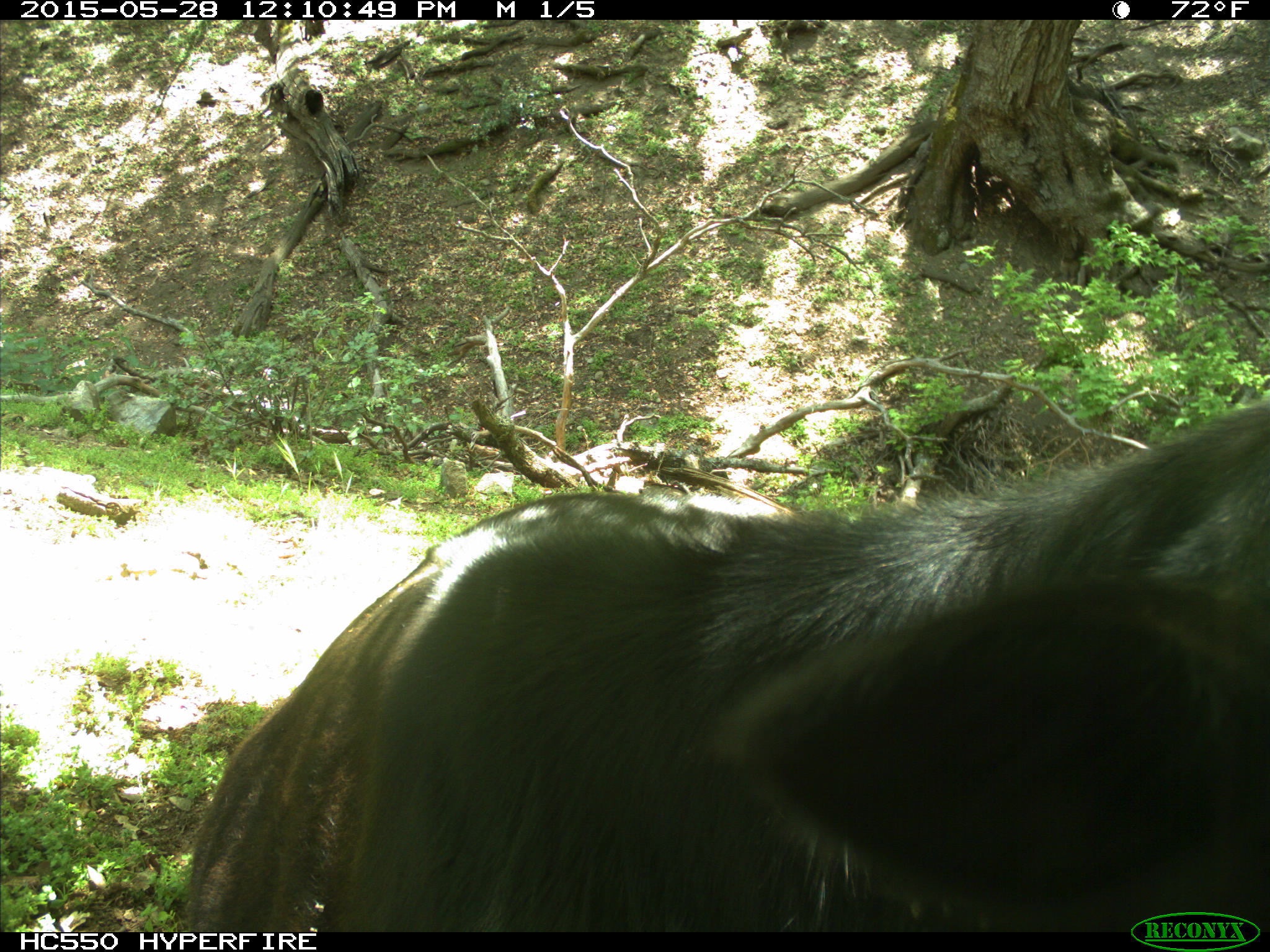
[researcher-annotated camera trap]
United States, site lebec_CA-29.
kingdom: Animalia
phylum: Chordata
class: Mammalia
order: Artiodactyla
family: Bovidae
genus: Bos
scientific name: Bos taurus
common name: domestic cow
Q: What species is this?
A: Bos taurus (domestic cow).